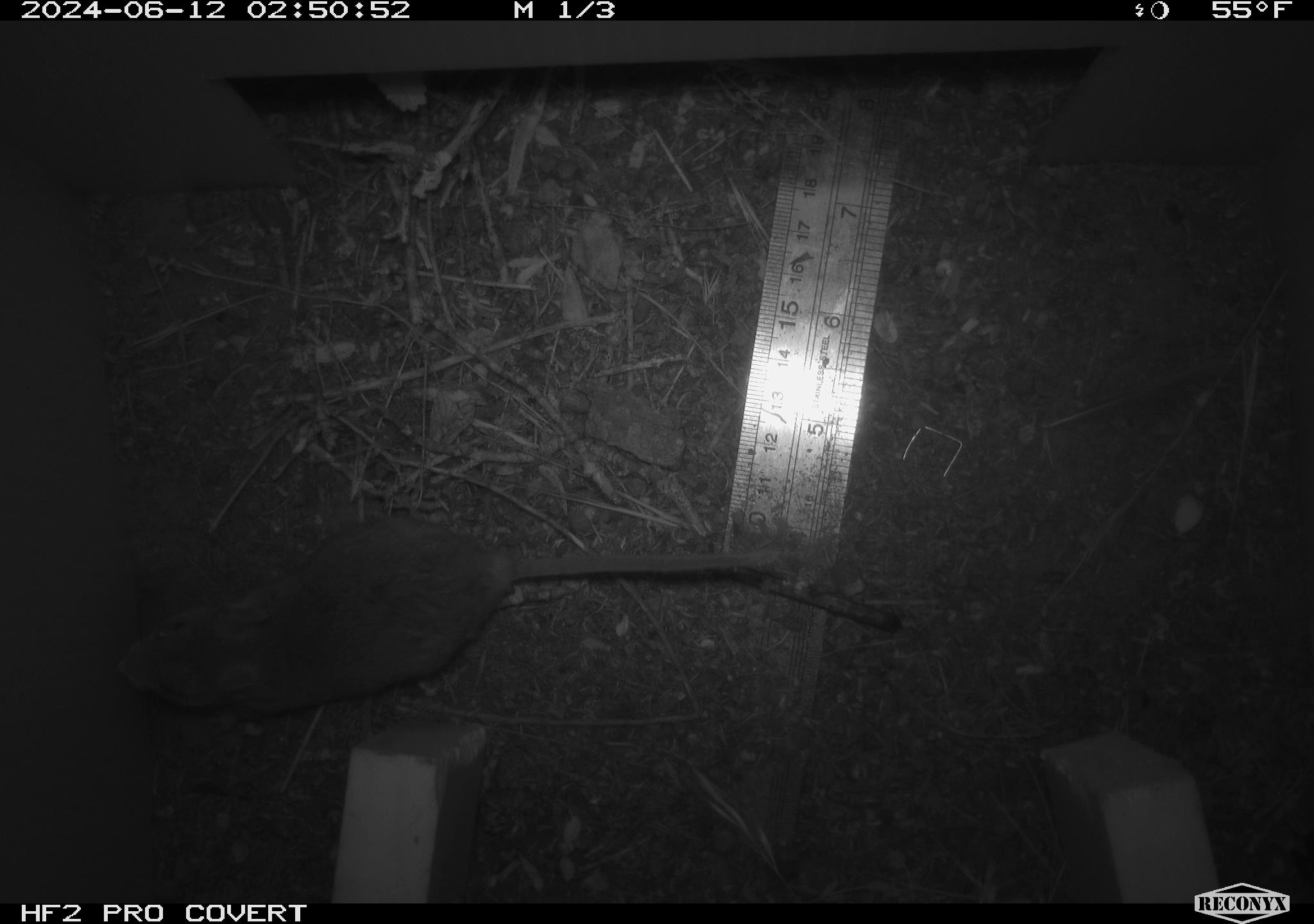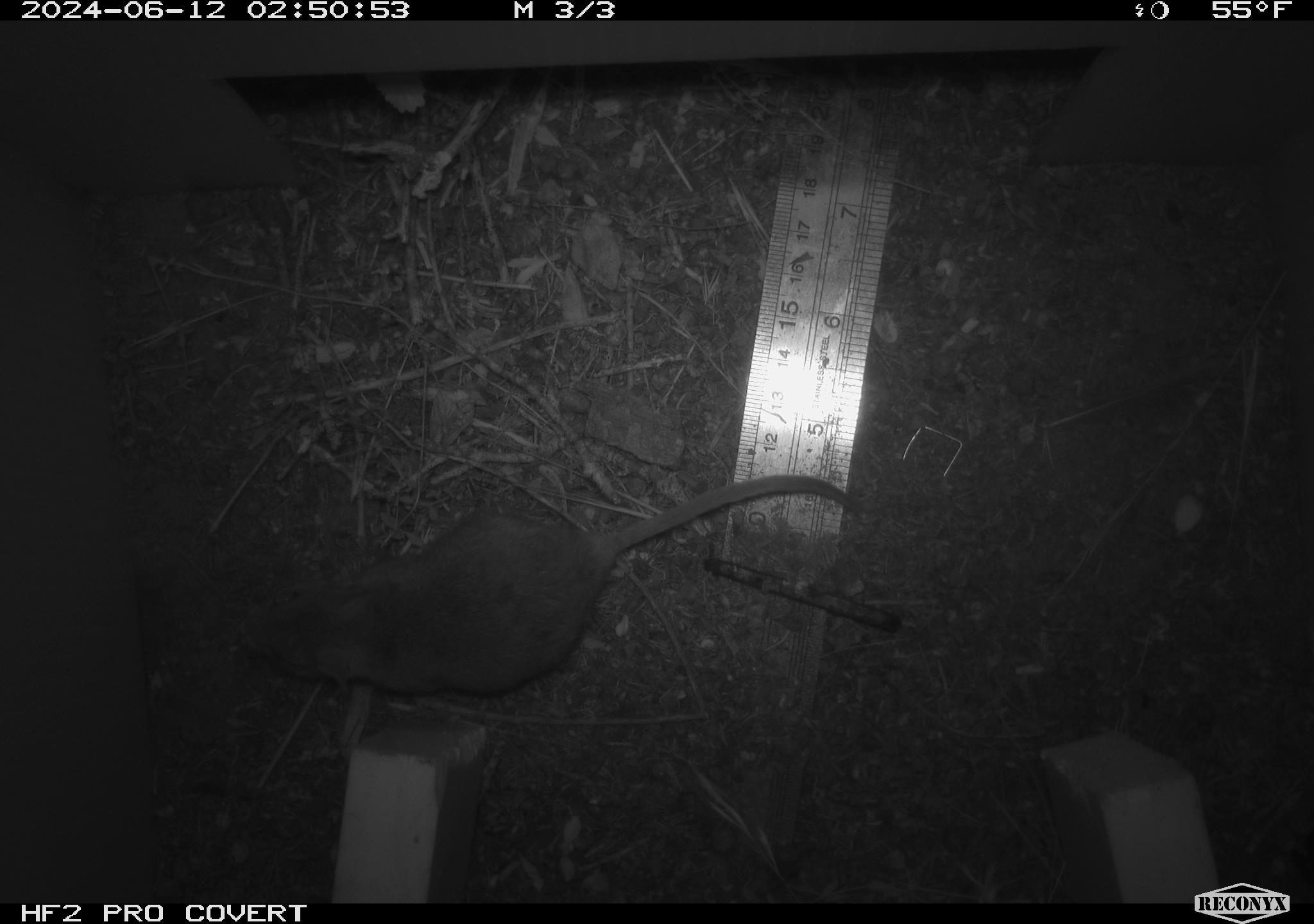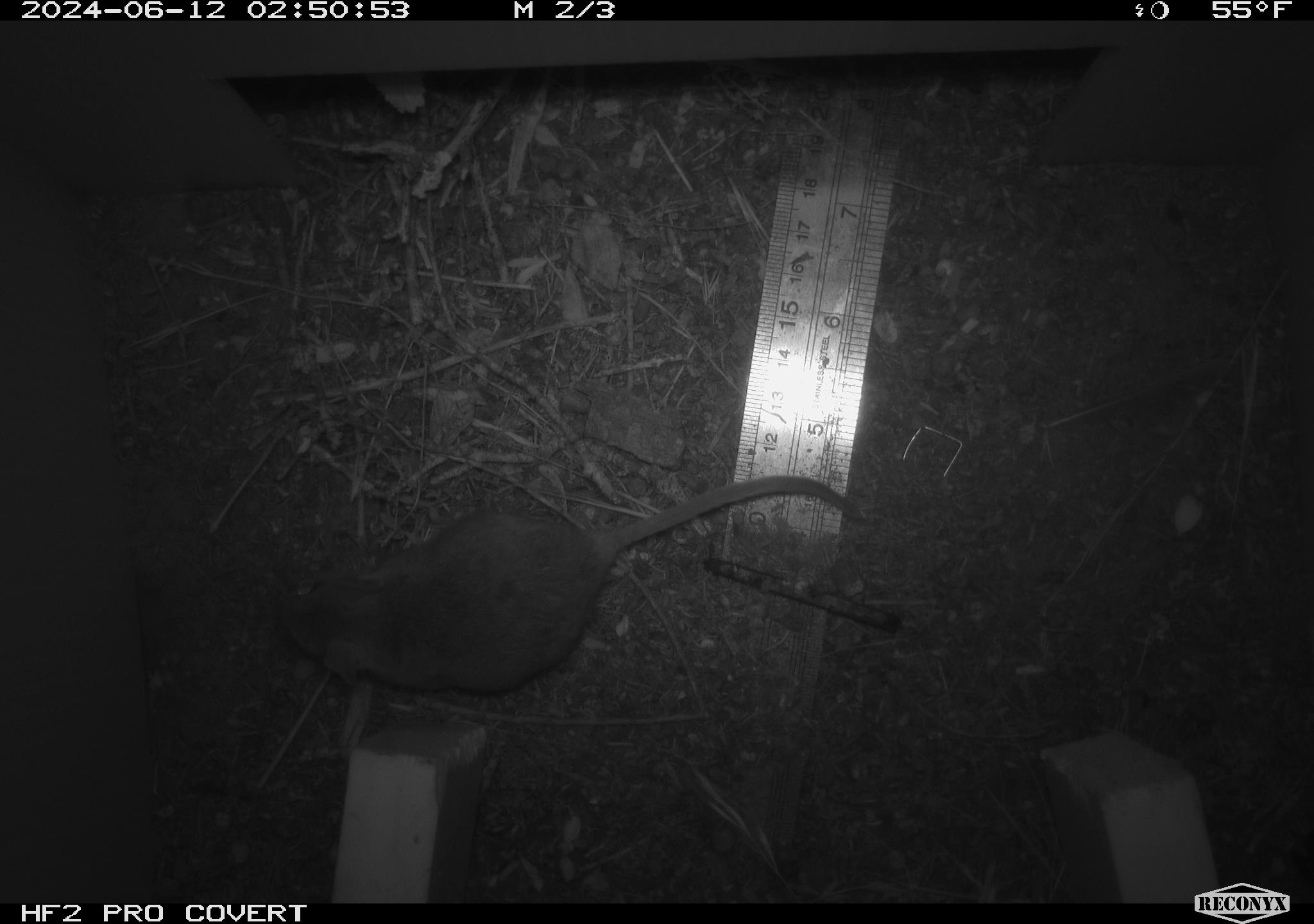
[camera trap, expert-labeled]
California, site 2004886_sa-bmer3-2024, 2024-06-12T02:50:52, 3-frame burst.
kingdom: Animalia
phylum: Chordata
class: Mammalia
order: Rodentia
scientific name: Rodentia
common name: mouse species